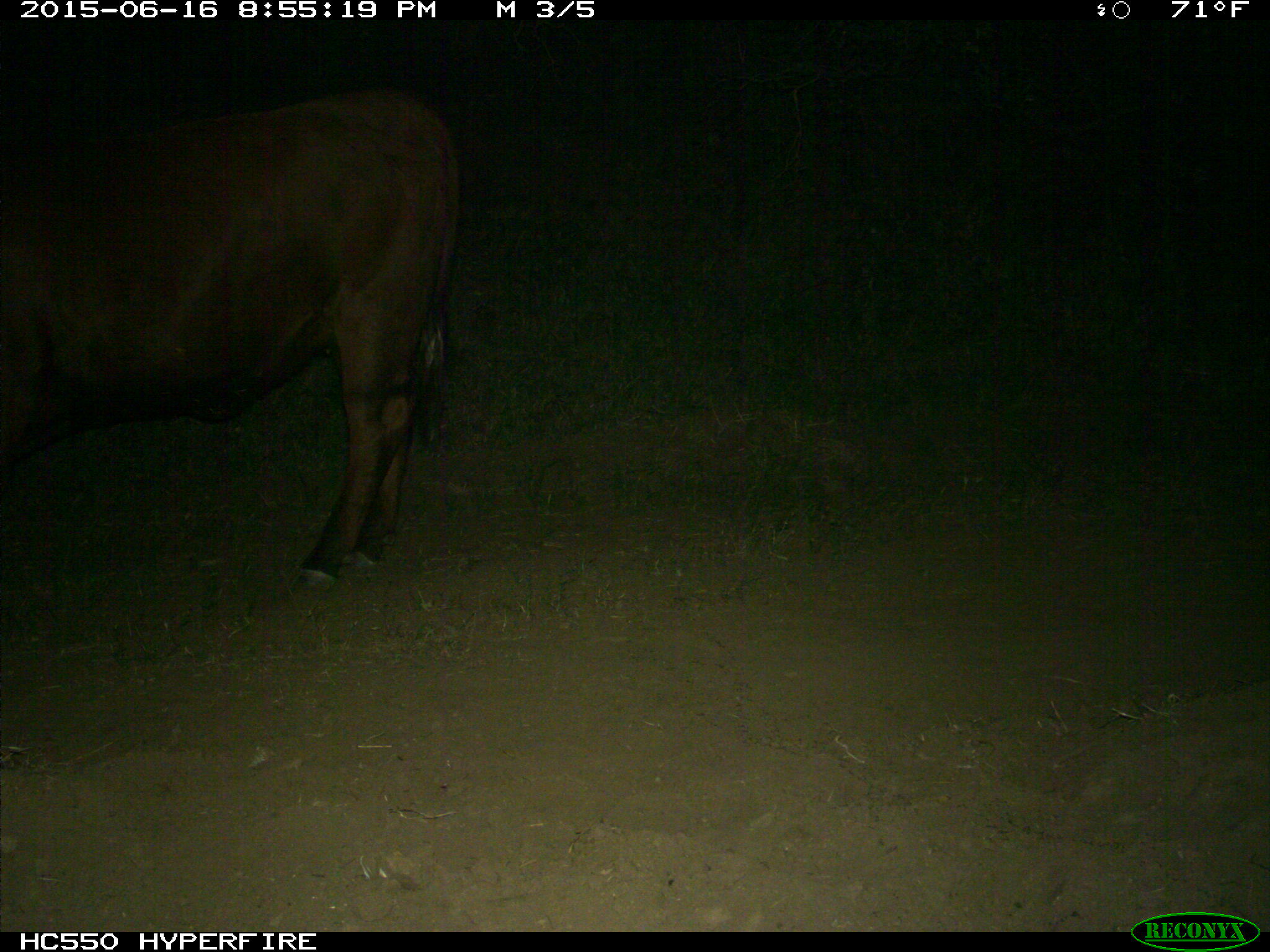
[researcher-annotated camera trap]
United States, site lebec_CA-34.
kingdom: Animalia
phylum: Chordata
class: Mammalia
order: Artiodactyla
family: Bovidae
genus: Bos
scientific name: Bos taurus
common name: domestic cow